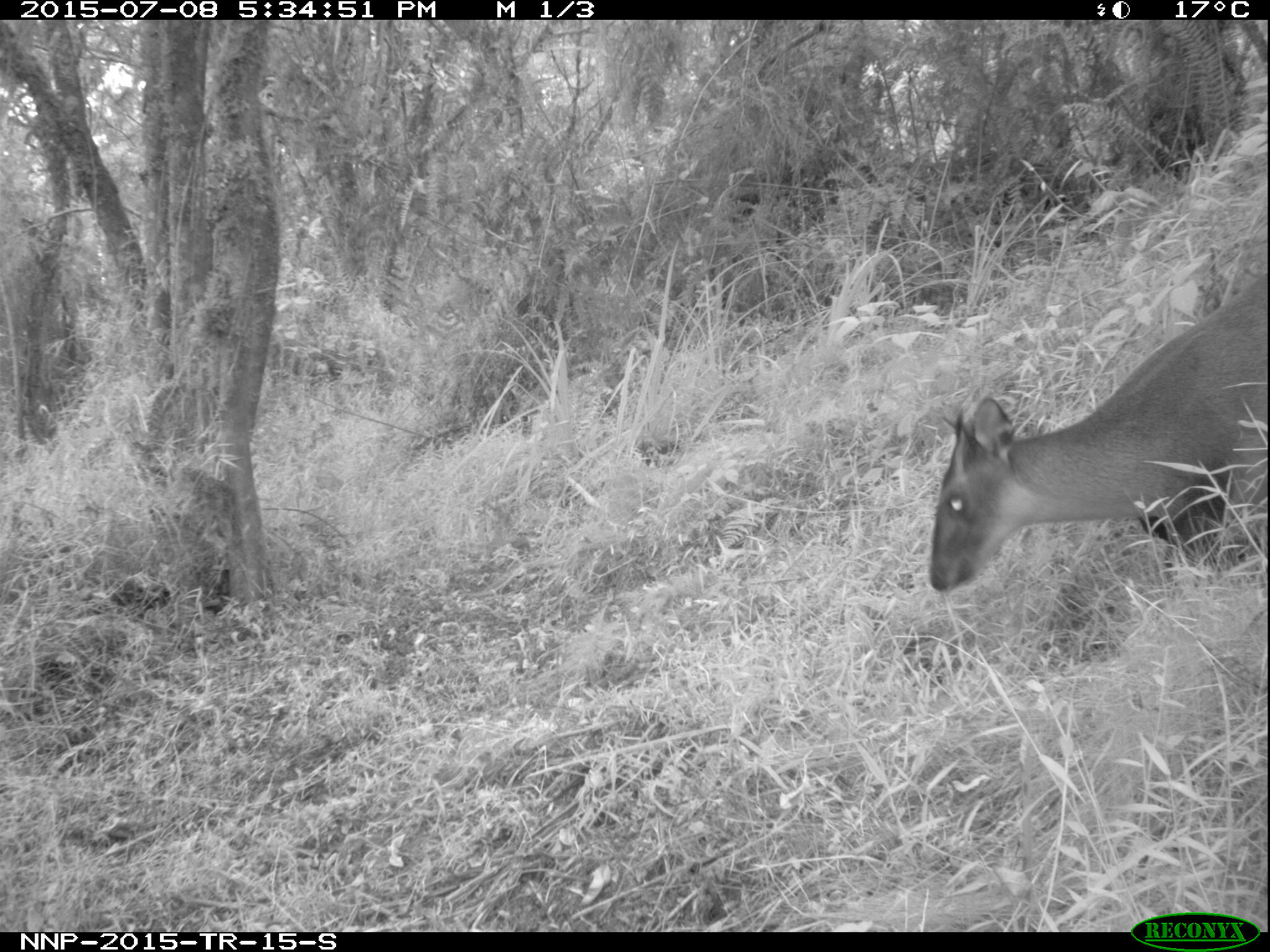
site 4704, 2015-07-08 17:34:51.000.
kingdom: Animalia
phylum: Chordata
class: Mammalia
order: Artiodactyla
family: Bovidae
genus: Cephalophus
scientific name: Cephalophus nigrifrons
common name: black-fronted duiker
Cephalophus nigrifrons (black-fronted duiker), count 1.